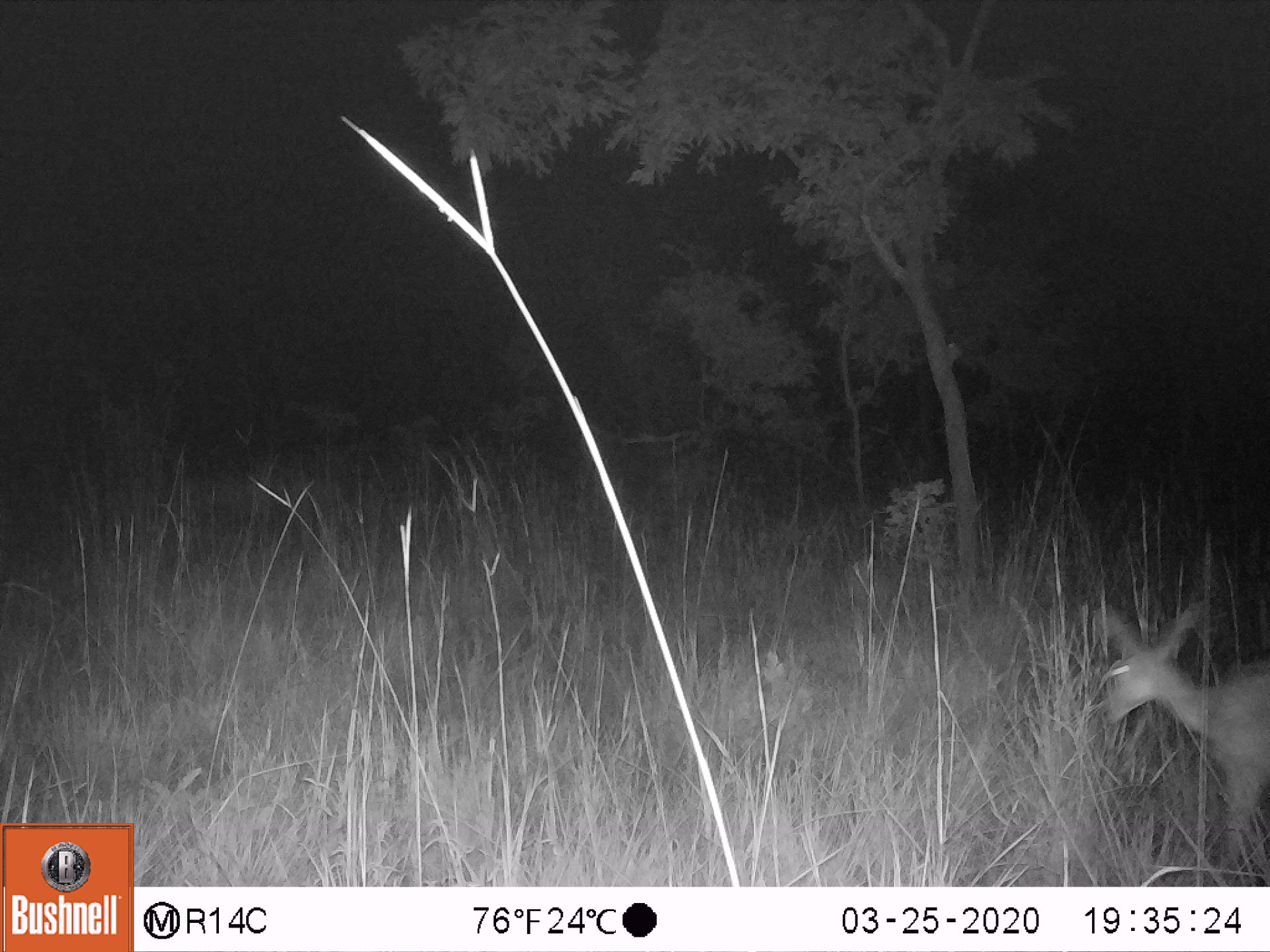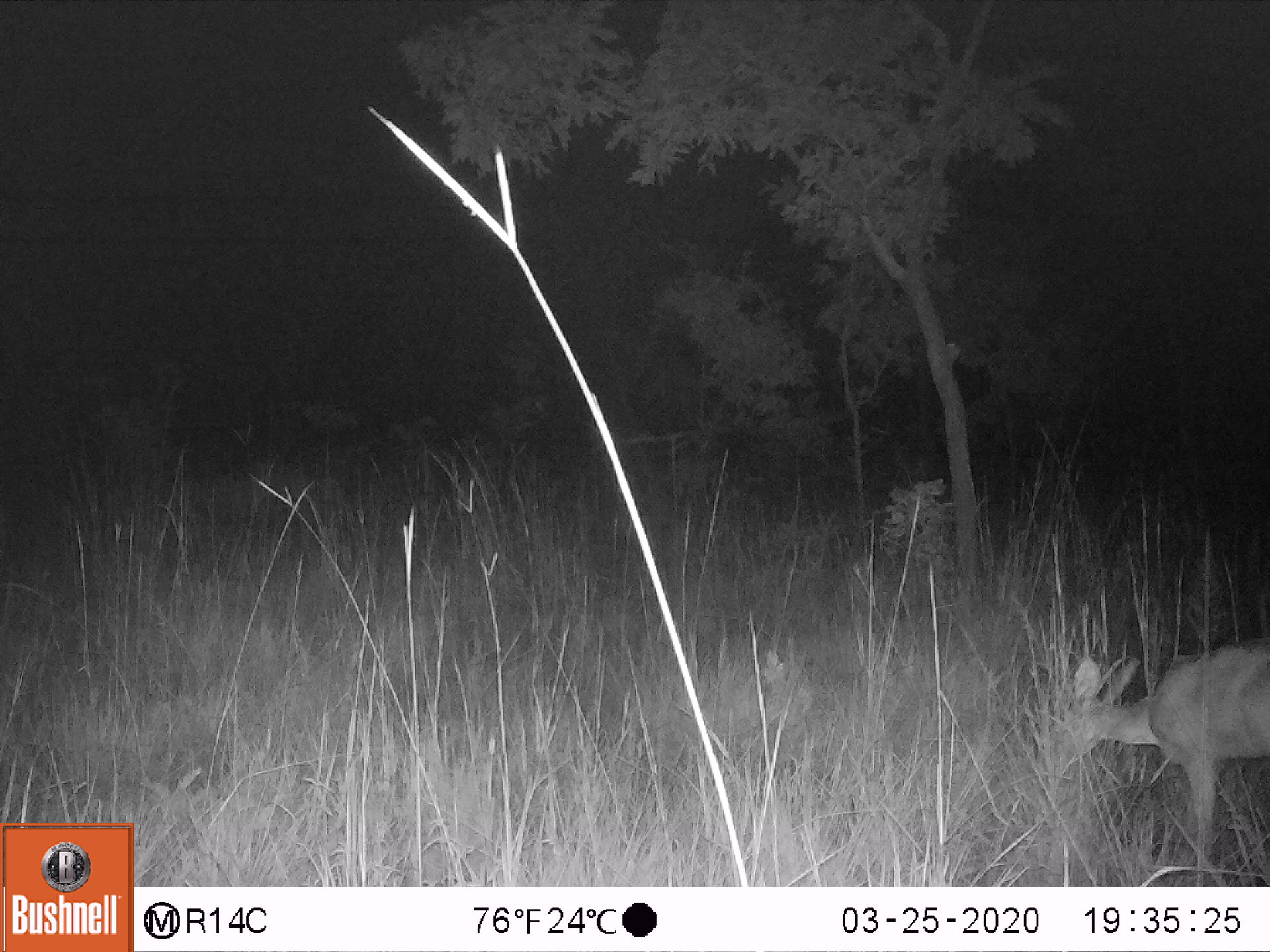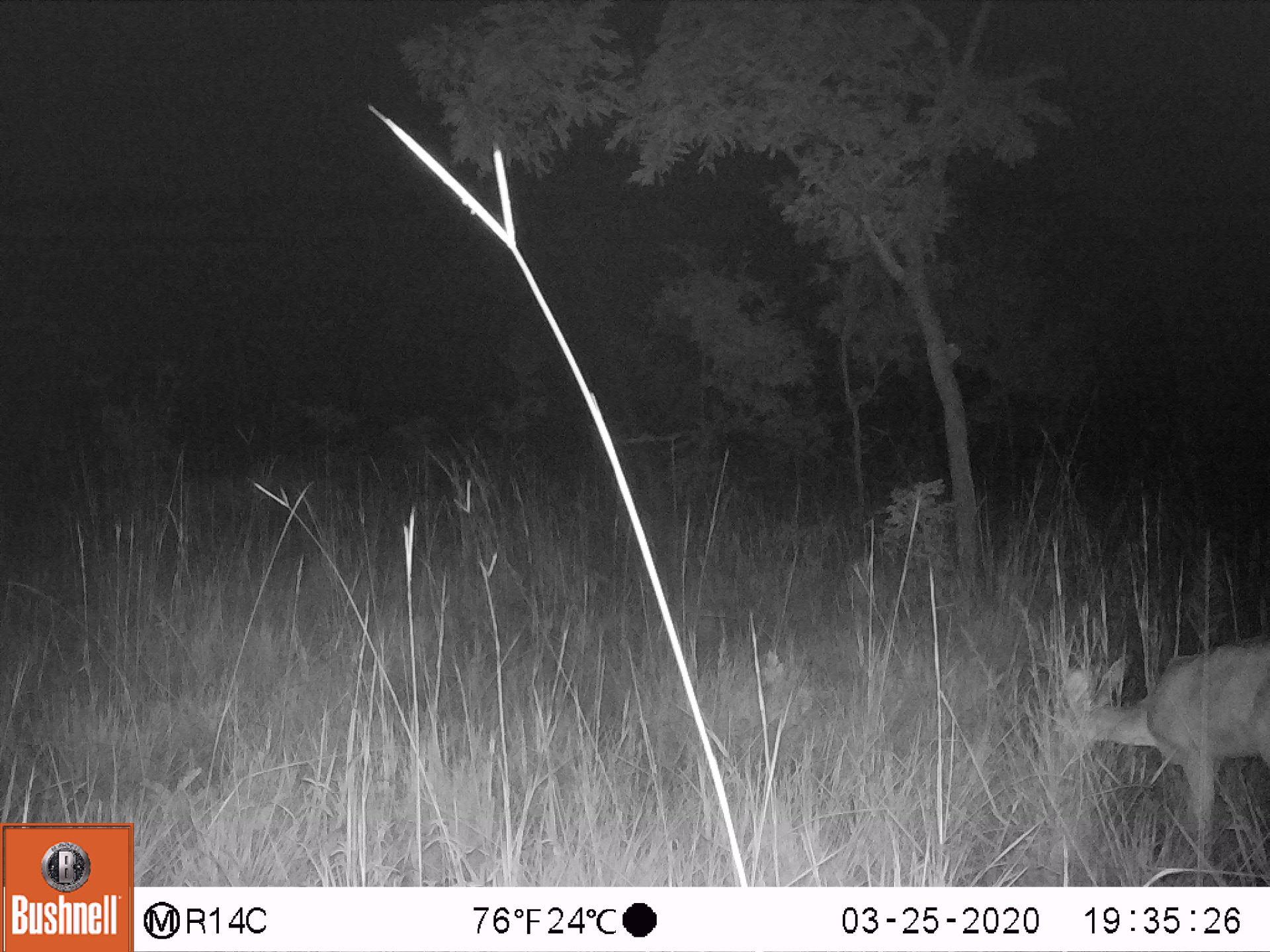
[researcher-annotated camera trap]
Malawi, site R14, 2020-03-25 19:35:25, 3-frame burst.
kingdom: Animalia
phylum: Chordata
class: Mammalia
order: Artiodactyla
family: Bovidae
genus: Redunca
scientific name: Redunca arundinum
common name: southern reedbuck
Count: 1.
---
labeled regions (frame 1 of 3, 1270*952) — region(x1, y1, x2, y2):
southern reedbuck: region(1088, 587, 1262, 875)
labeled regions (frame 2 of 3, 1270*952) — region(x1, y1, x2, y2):
southern reedbuck: region(1027, 634, 1268, 873)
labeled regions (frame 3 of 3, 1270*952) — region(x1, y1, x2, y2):
southern reedbuck: region(1030, 639, 1270, 877)